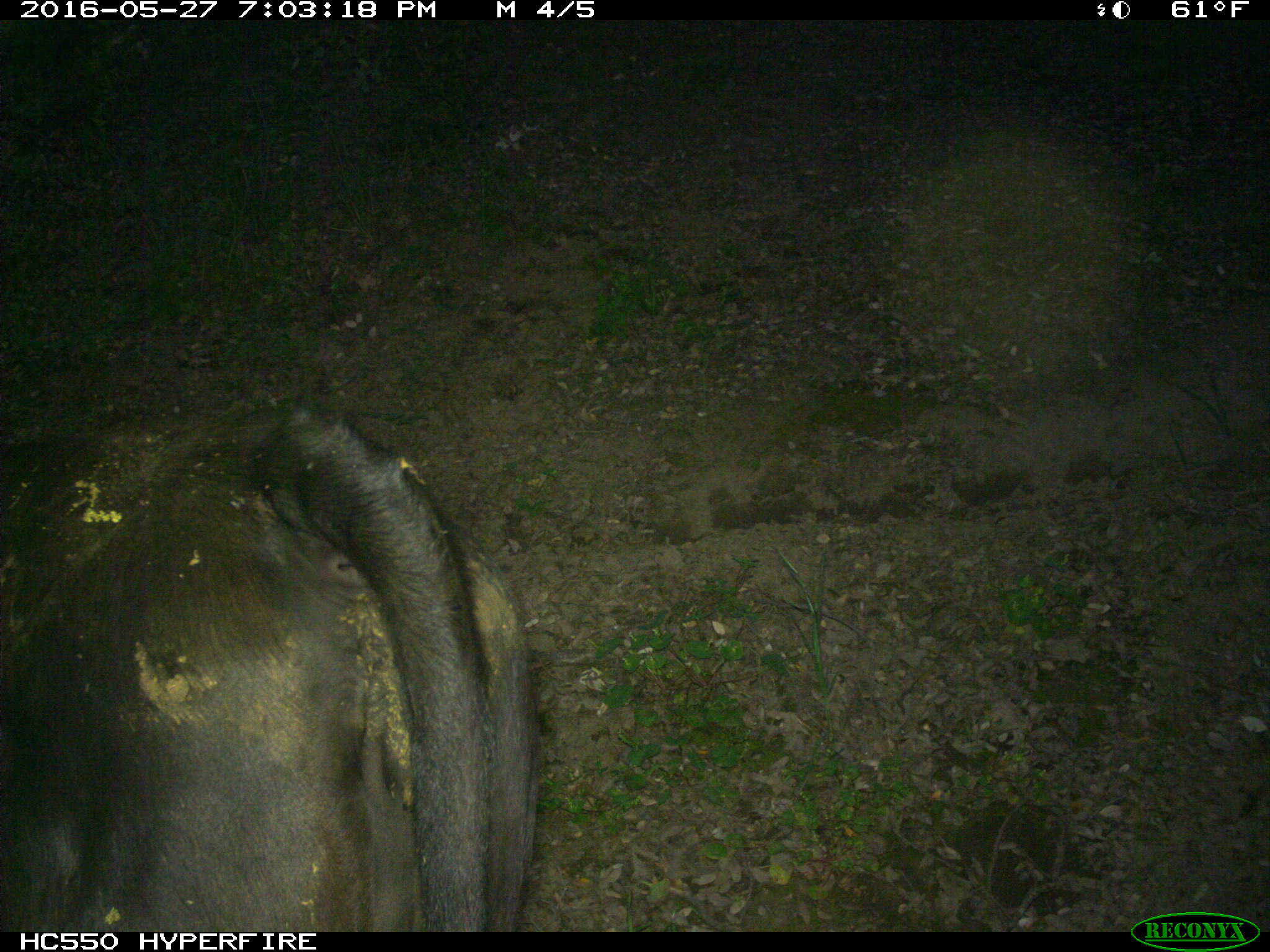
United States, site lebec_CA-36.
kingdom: Animalia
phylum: Chordata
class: Mammalia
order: Artiodactyla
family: Bovidae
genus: Bos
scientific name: Bos taurus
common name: domestic cow